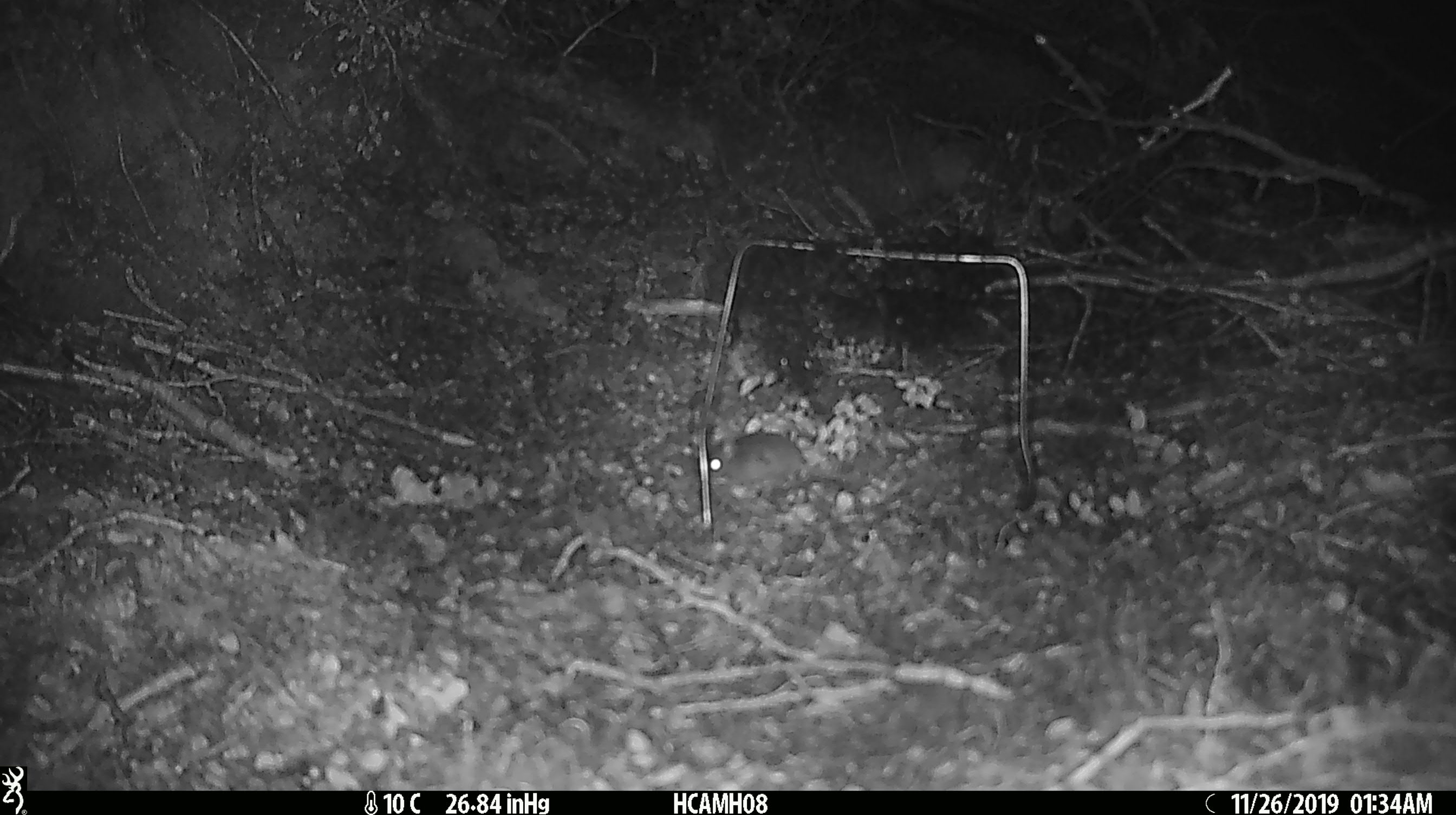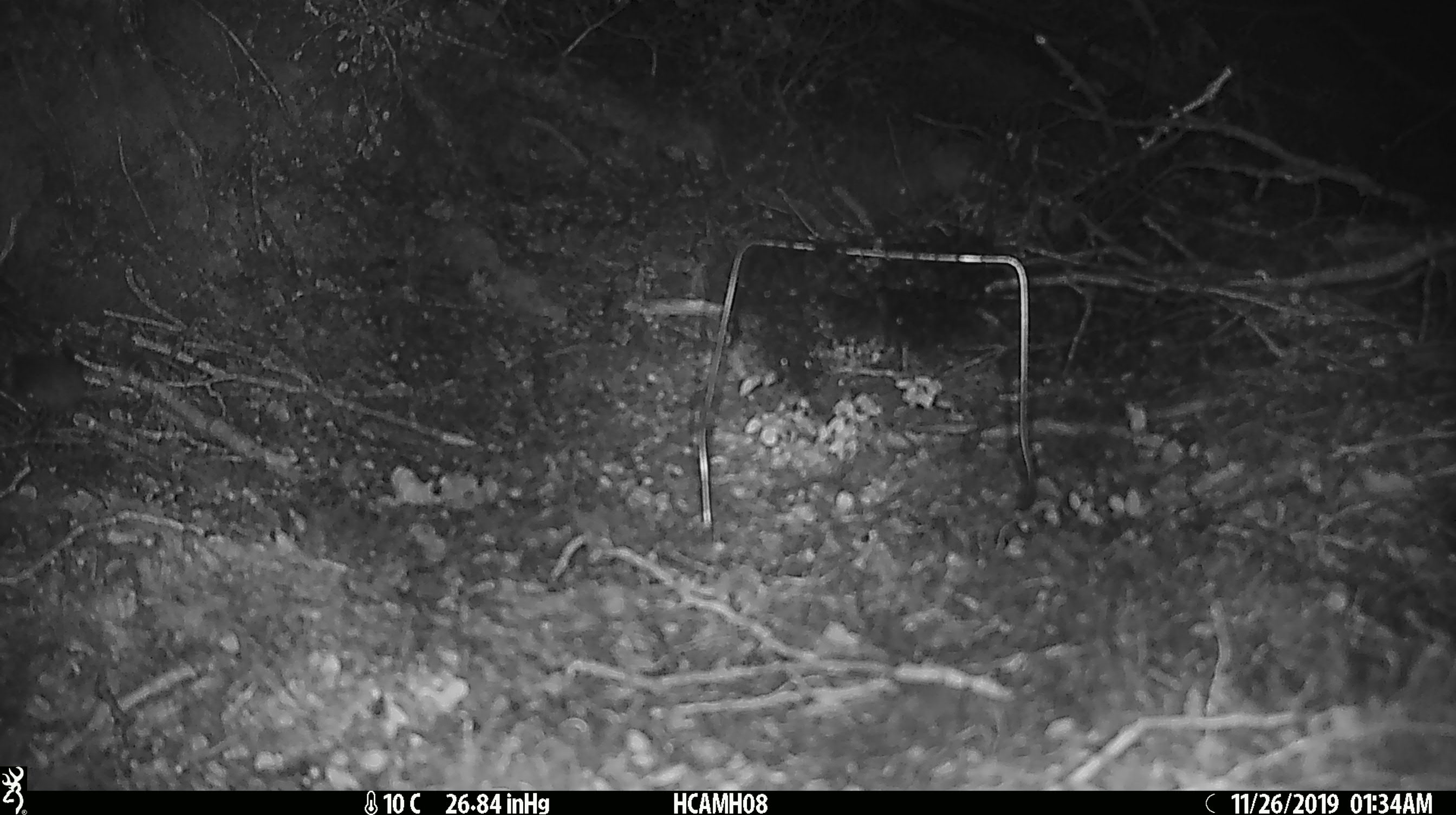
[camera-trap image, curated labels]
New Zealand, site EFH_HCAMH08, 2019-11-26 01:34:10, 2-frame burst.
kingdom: Animalia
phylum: Chordata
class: Mammalia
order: Rodentia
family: Muridae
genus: Mus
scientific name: Mus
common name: mouse